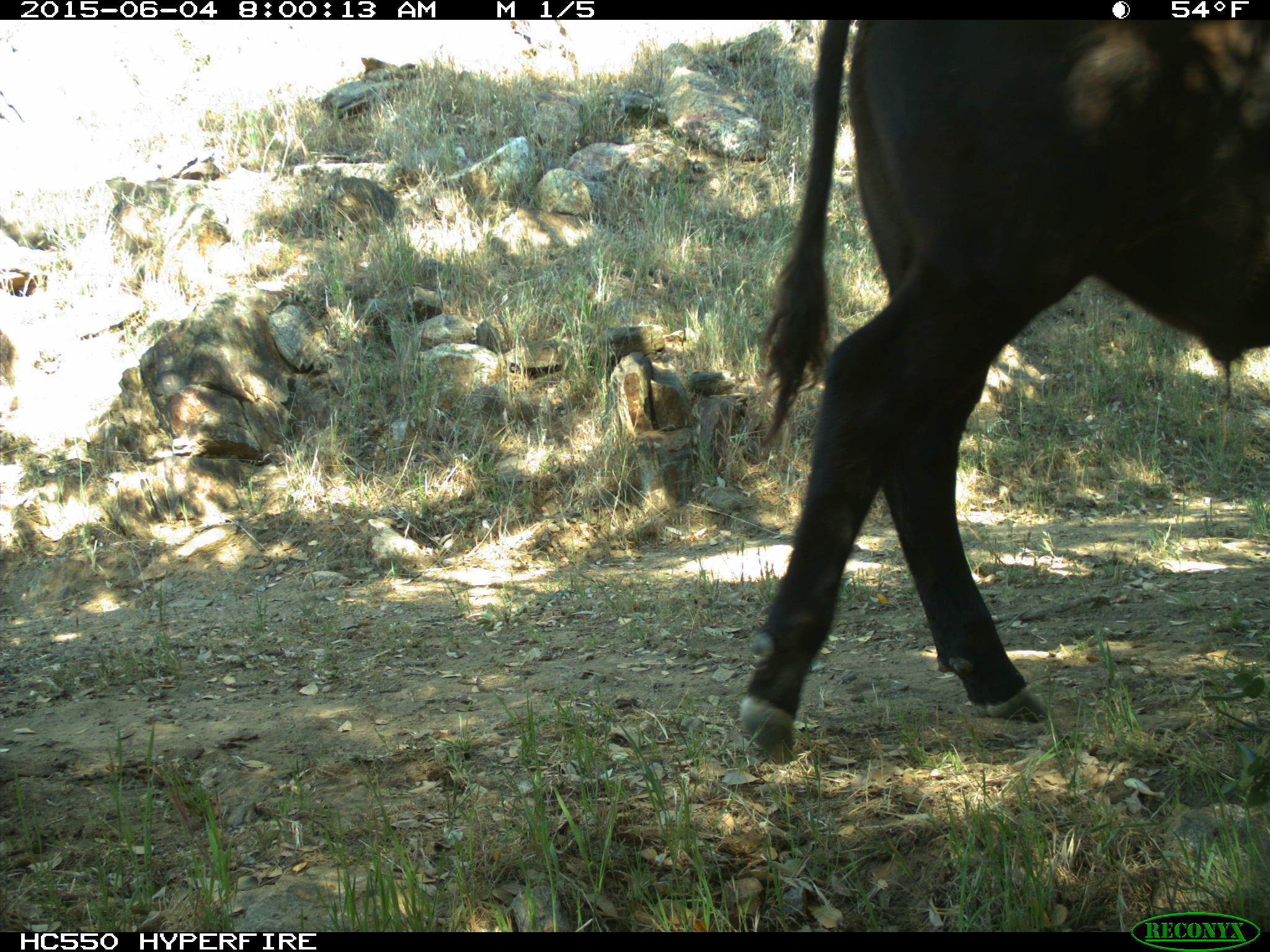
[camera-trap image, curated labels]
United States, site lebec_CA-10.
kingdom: Animalia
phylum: Chordata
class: Mammalia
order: Artiodactyla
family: Bovidae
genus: Bos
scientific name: Bos taurus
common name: domestic cow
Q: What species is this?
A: Bos taurus (domestic cow).